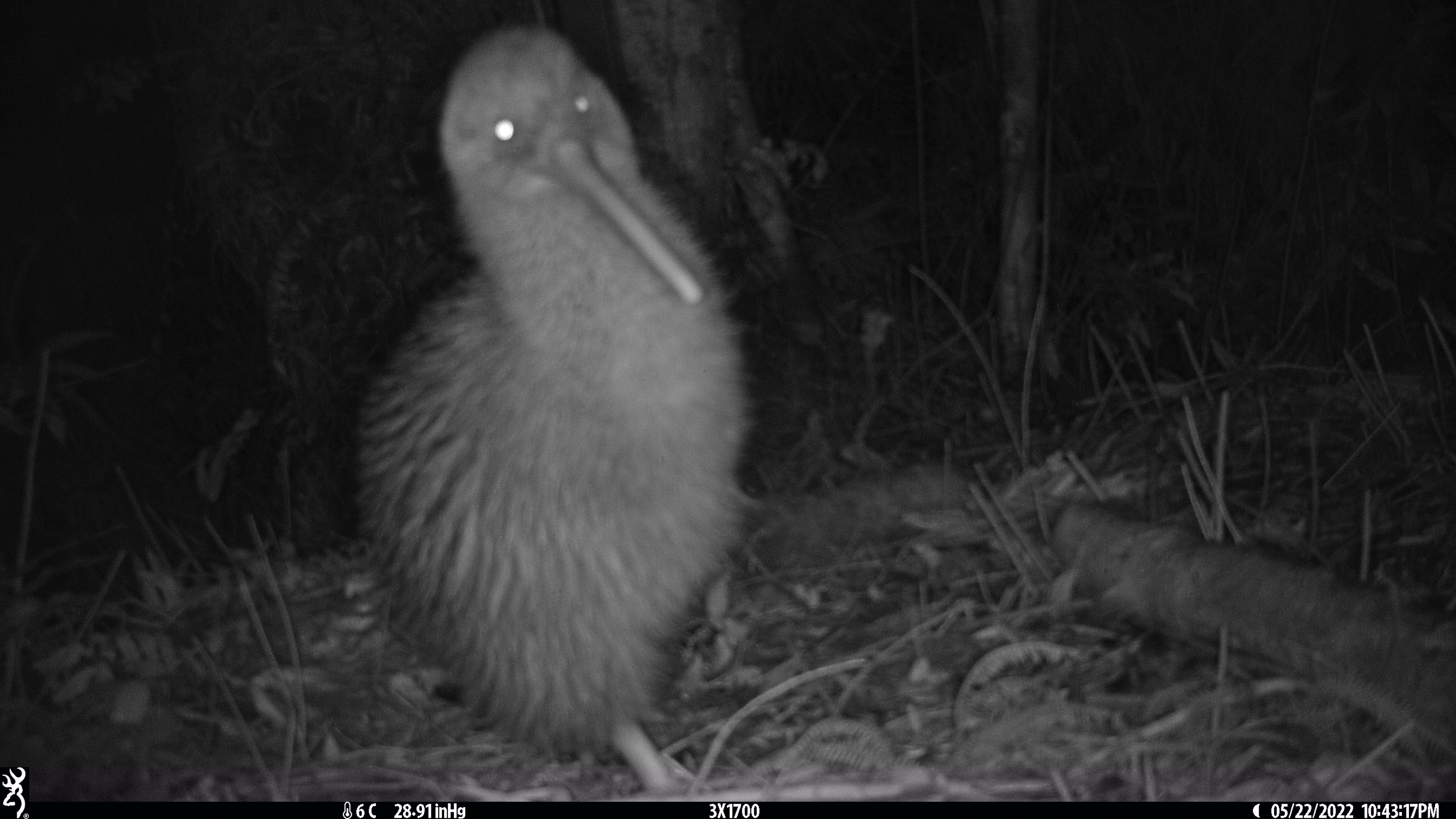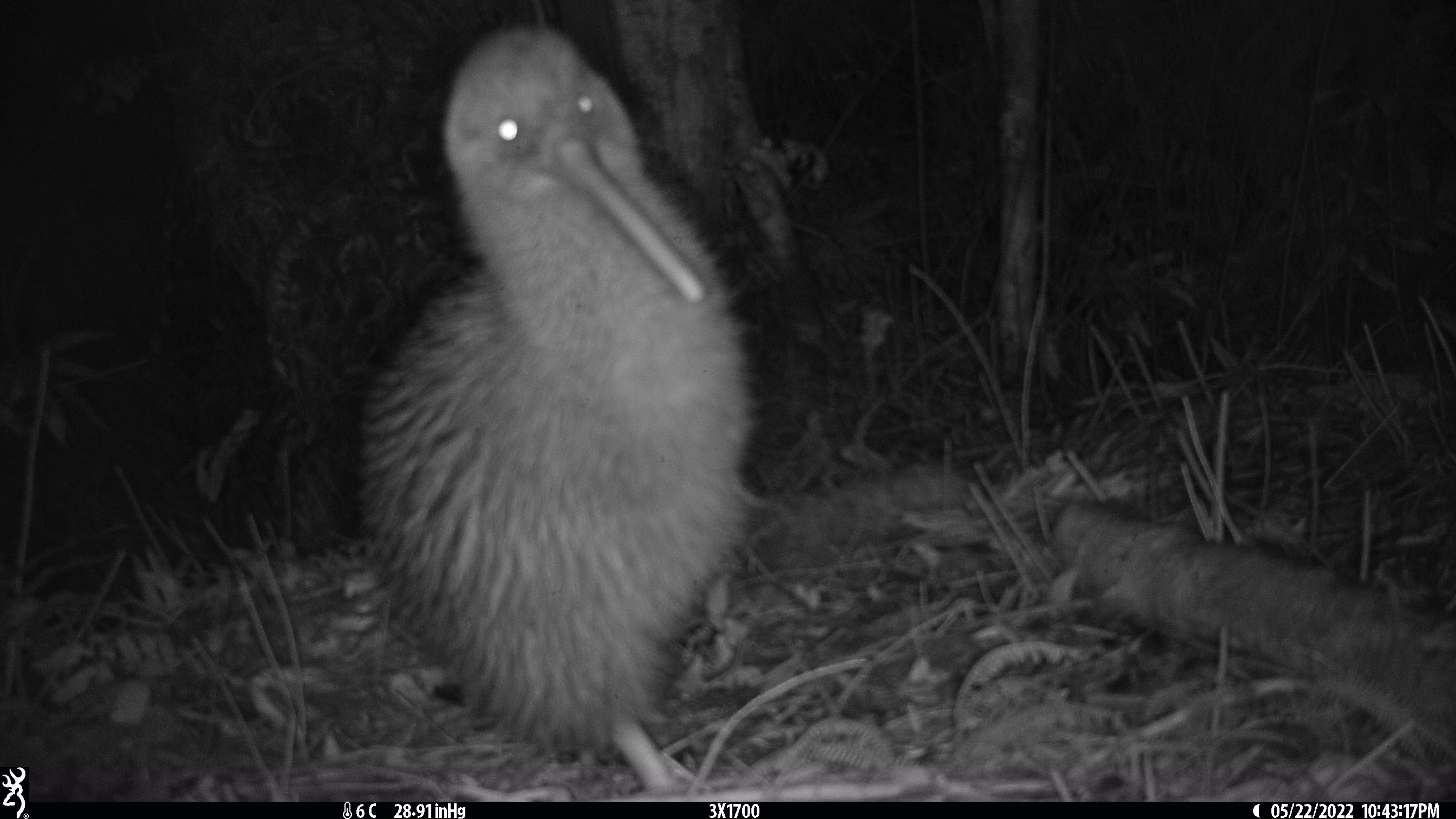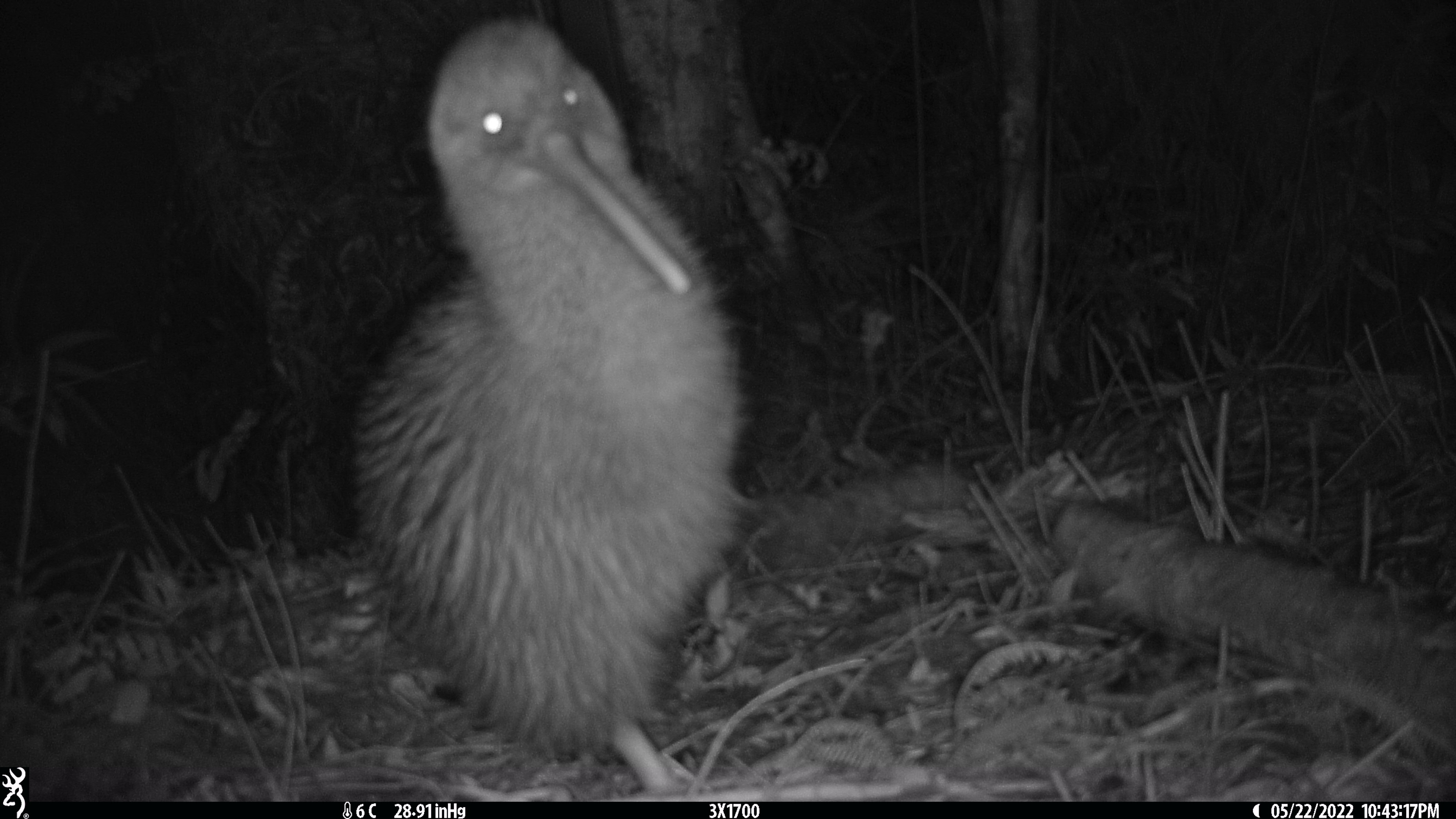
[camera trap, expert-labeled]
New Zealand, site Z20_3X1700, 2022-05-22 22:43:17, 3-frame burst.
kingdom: Animalia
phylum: Chordata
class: Aves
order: Apterygiformes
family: Apterygidae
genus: Apteryx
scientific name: Apteryx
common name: kiwi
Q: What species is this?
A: Kiwi (Apteryx).